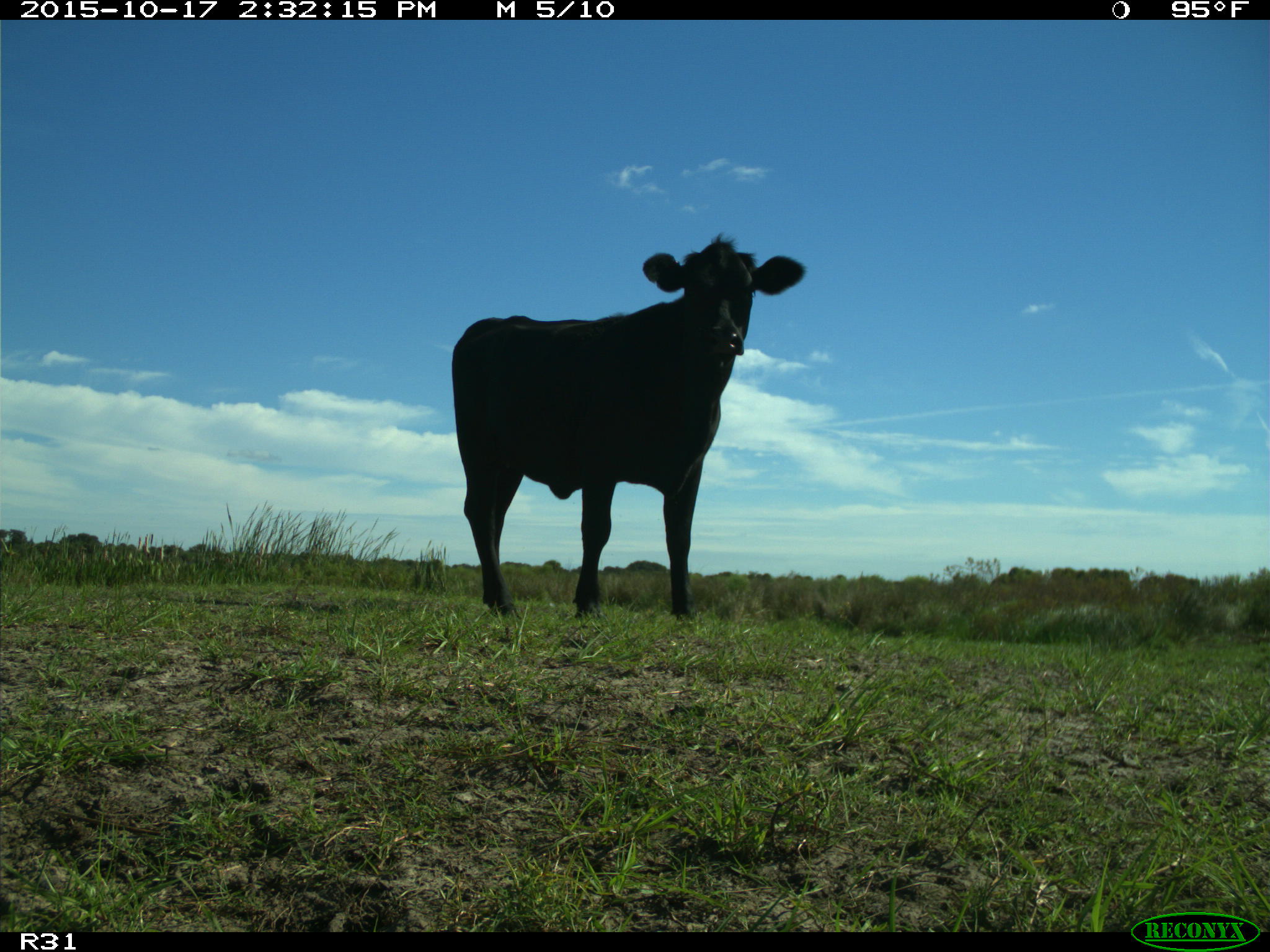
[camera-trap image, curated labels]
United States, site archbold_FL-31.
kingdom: Animalia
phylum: Chordata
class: Mammalia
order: Artiodactyla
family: Bovidae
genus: Bos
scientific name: Bos taurus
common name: domestic cow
Bos taurus (domestic cow).